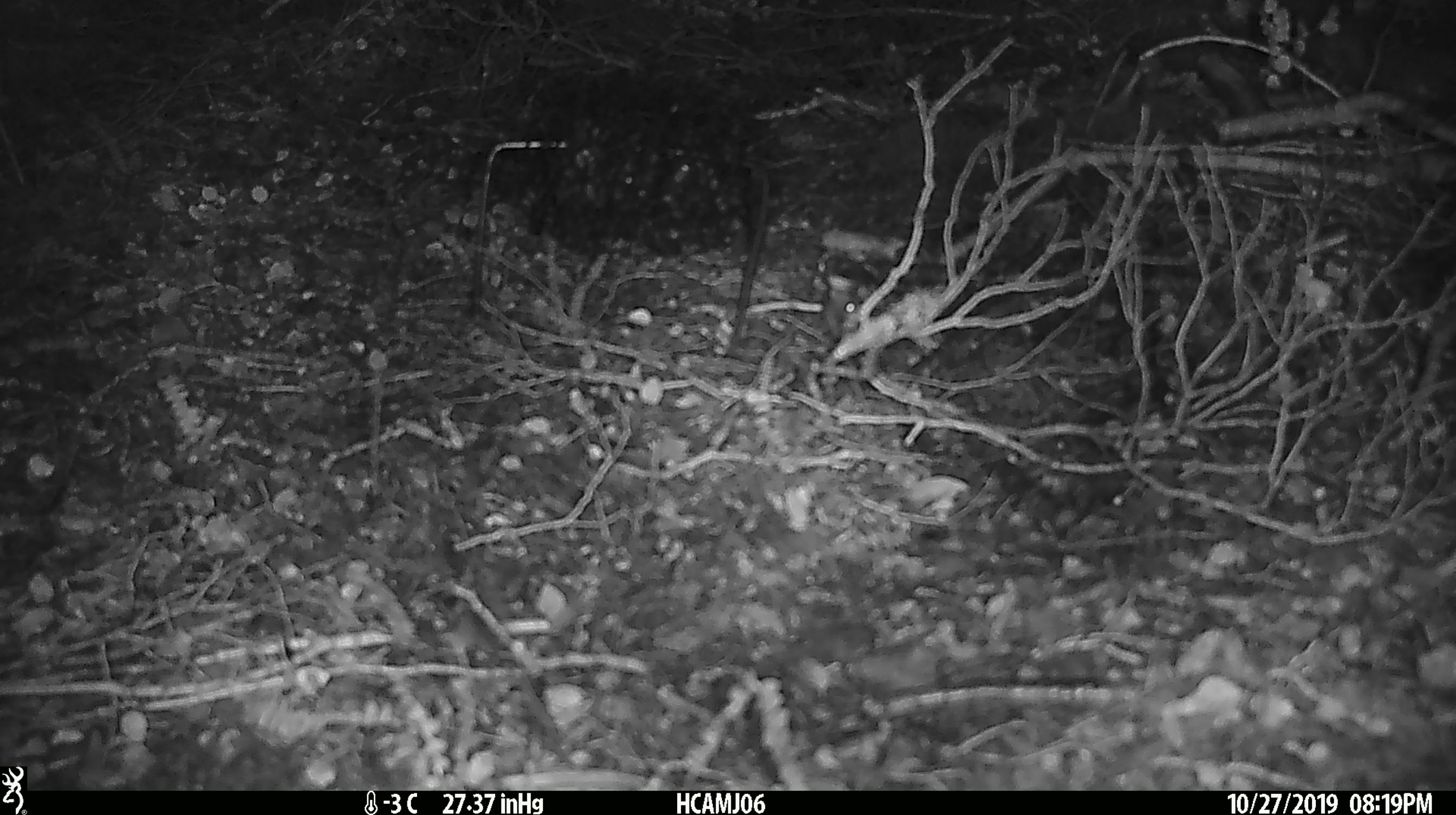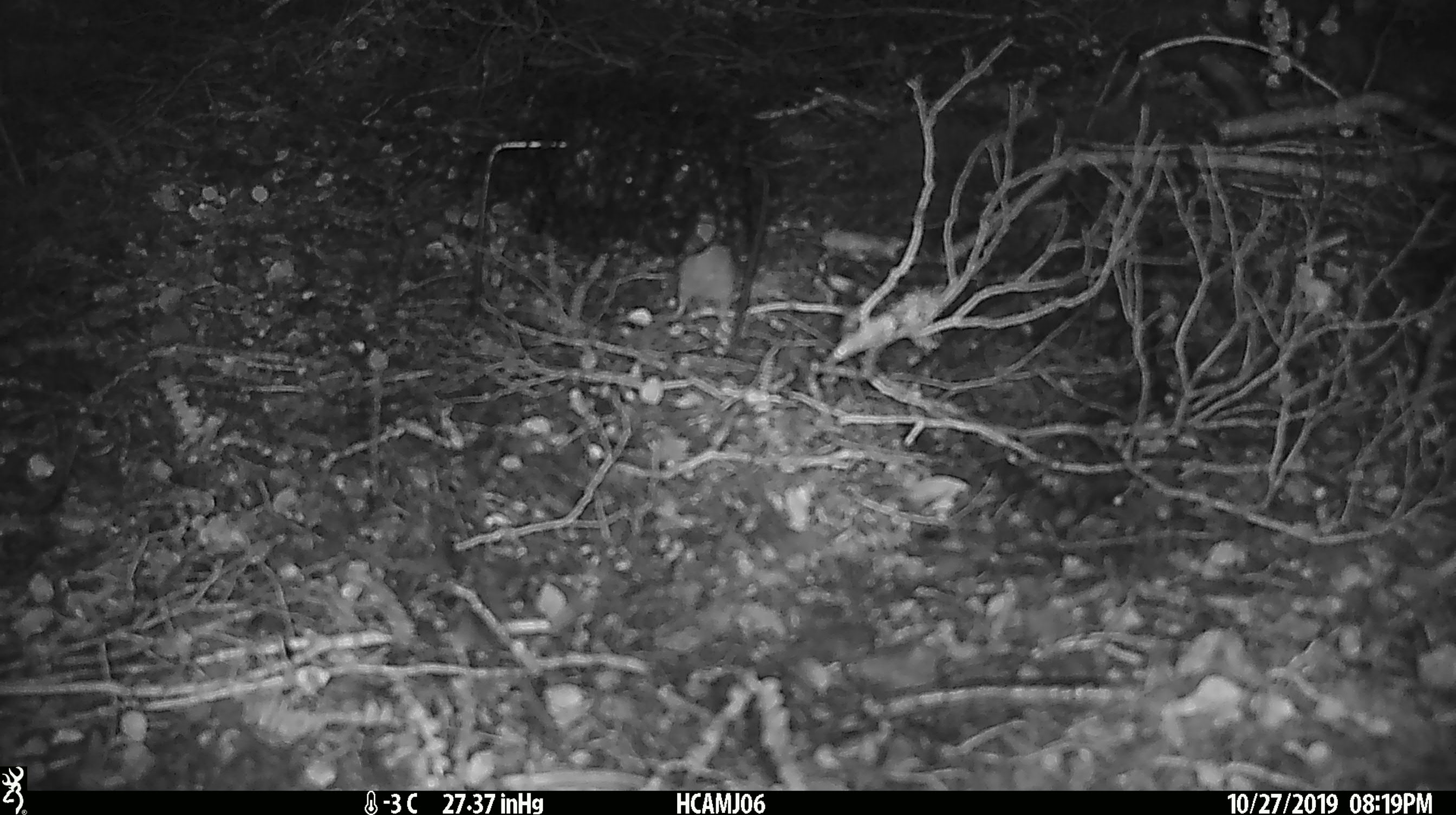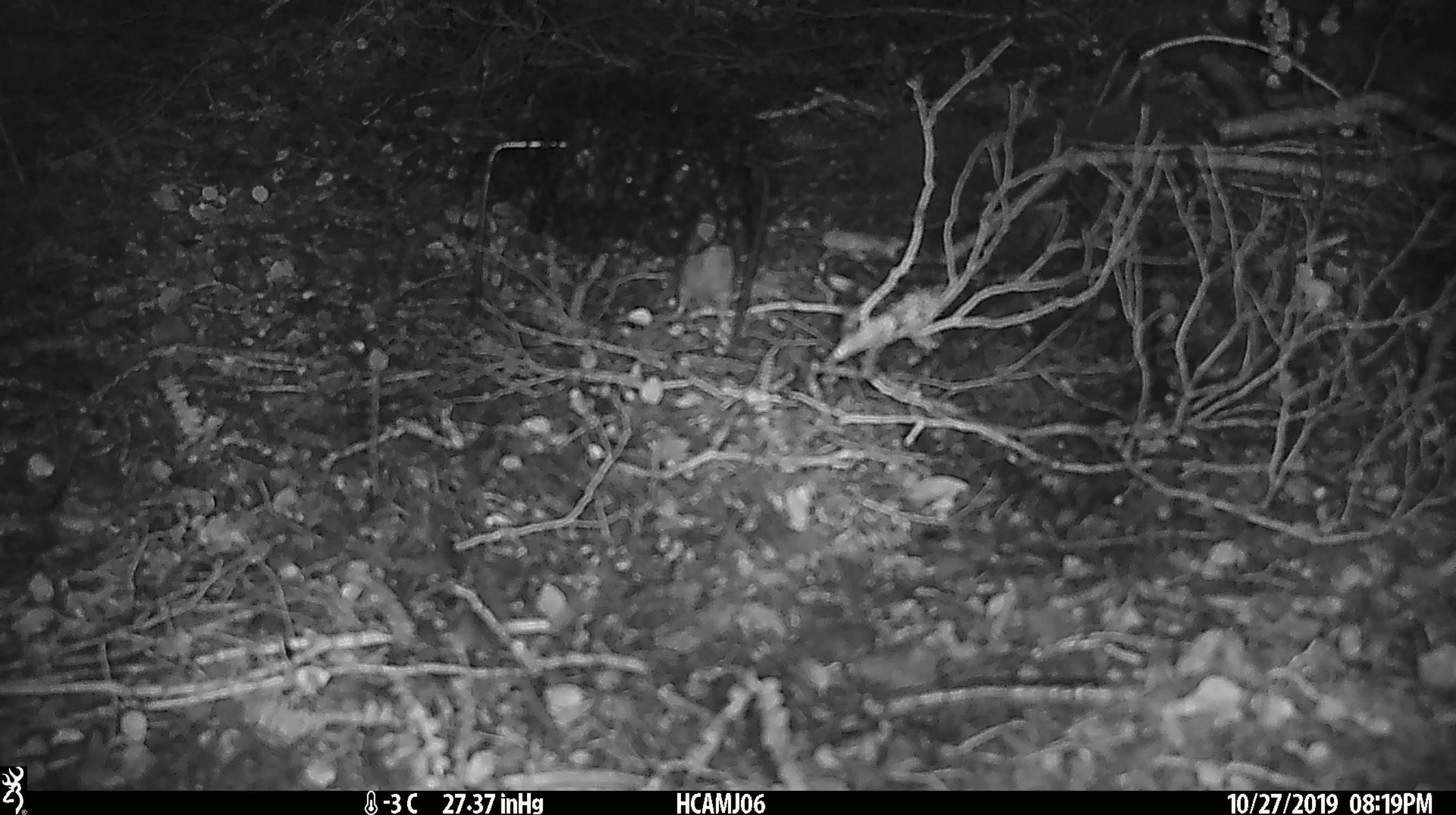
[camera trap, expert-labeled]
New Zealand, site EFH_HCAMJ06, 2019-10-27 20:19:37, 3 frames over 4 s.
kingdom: Animalia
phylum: Chordata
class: Mammalia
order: Rodentia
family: Muridae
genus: Mus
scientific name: Mus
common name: mouse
Mouse (Mus).